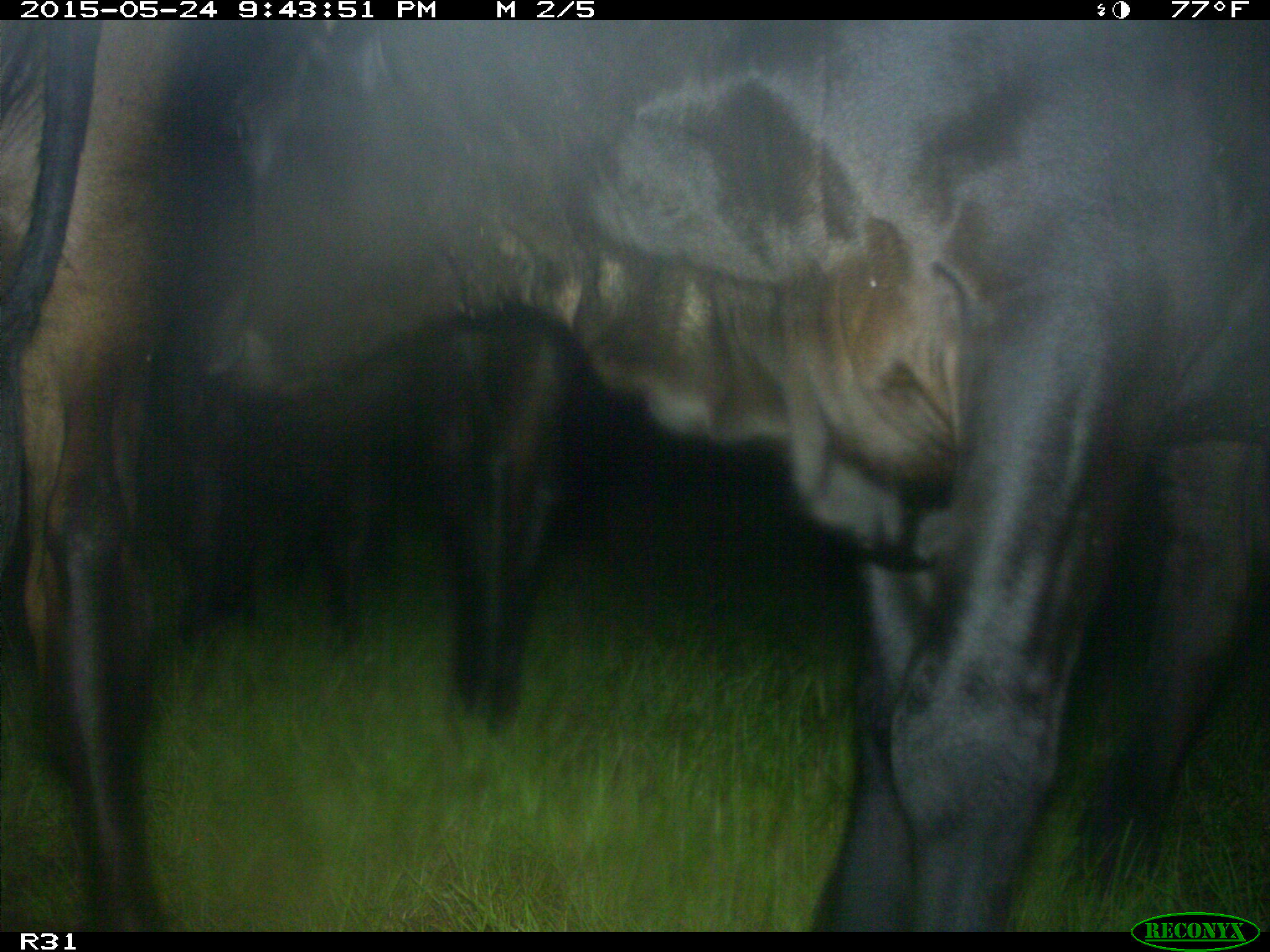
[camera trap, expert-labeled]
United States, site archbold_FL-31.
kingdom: Animalia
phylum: Chordata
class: Mammalia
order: Artiodactyla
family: Bovidae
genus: Bos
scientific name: Bos taurus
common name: domestic cow